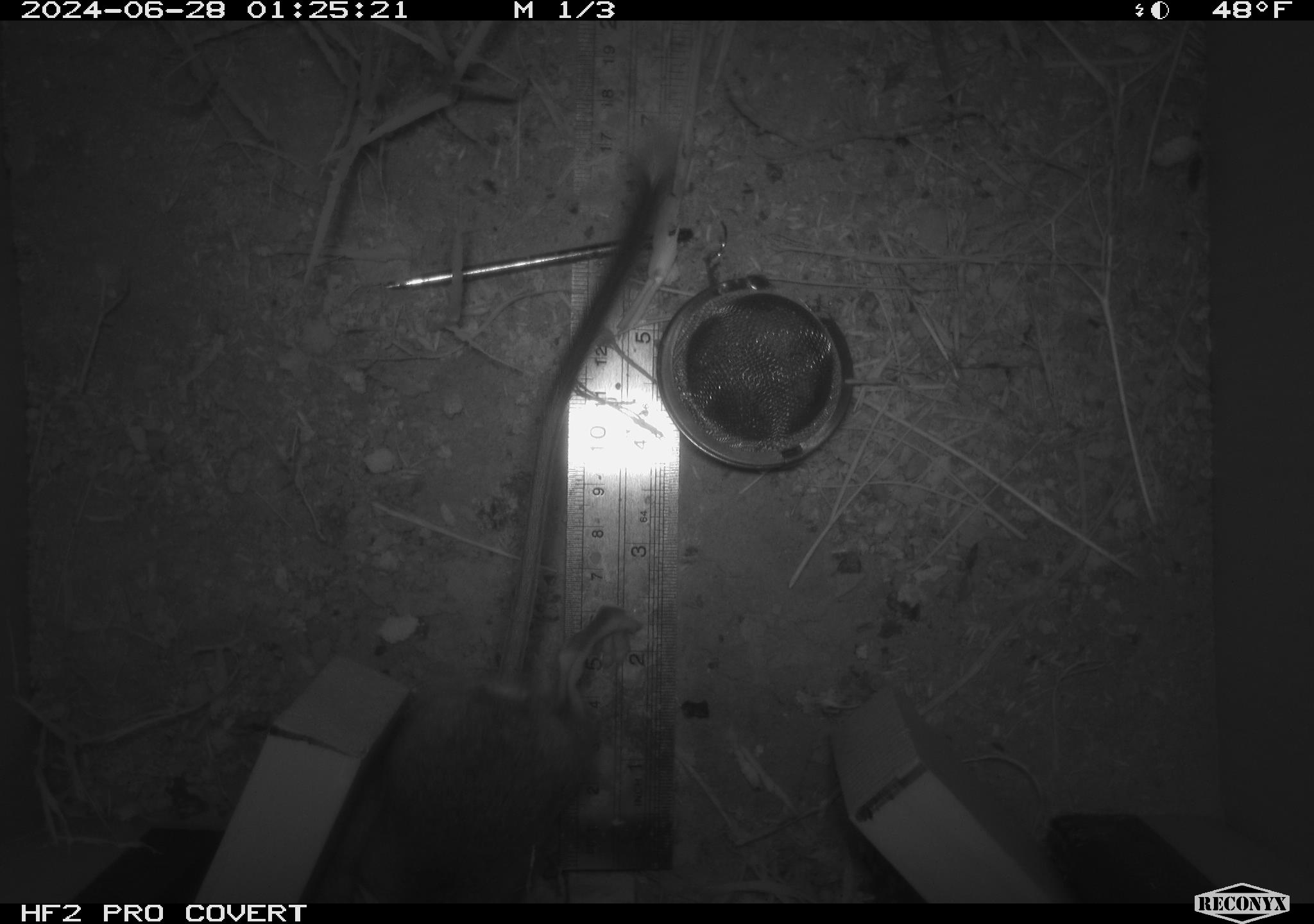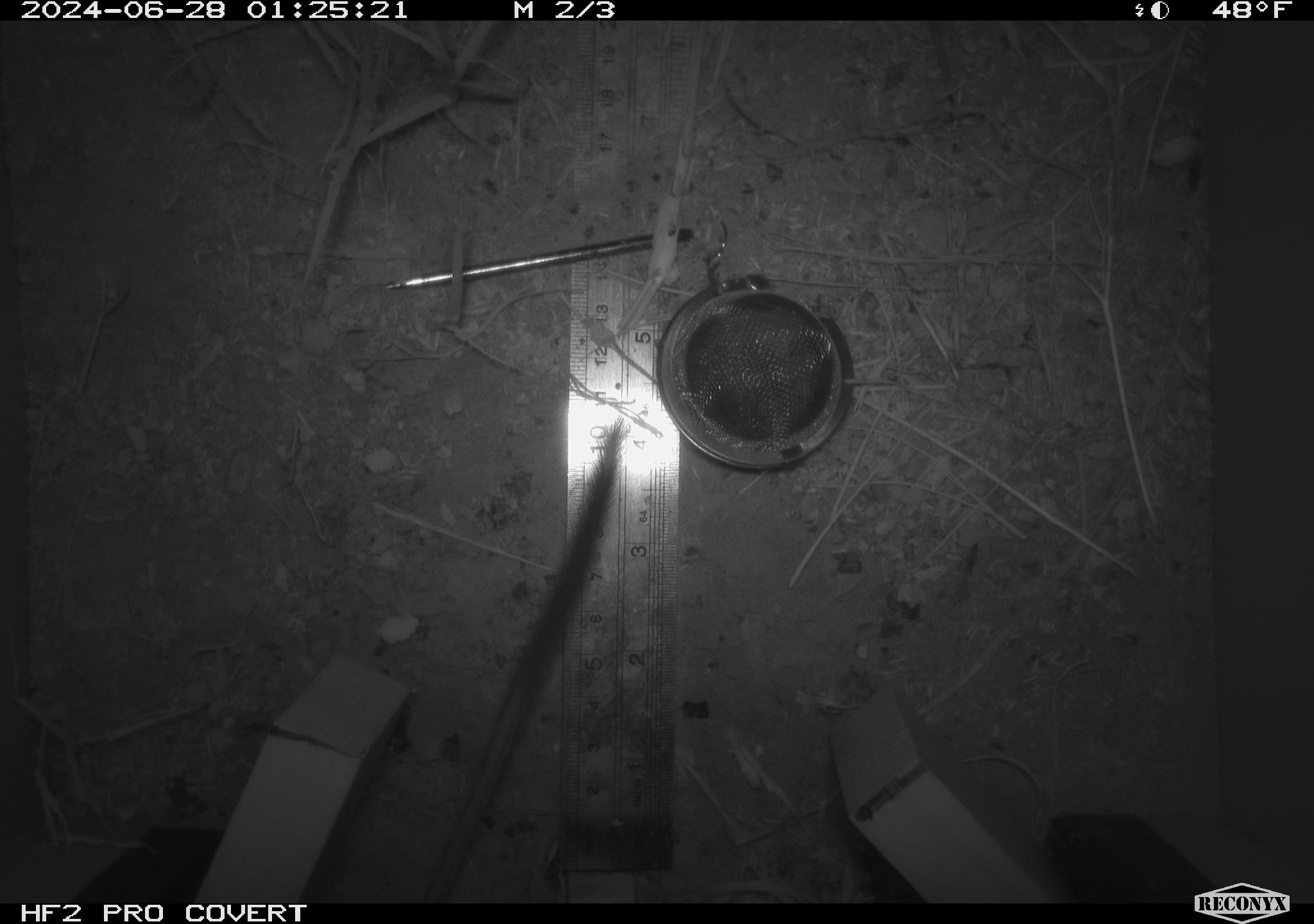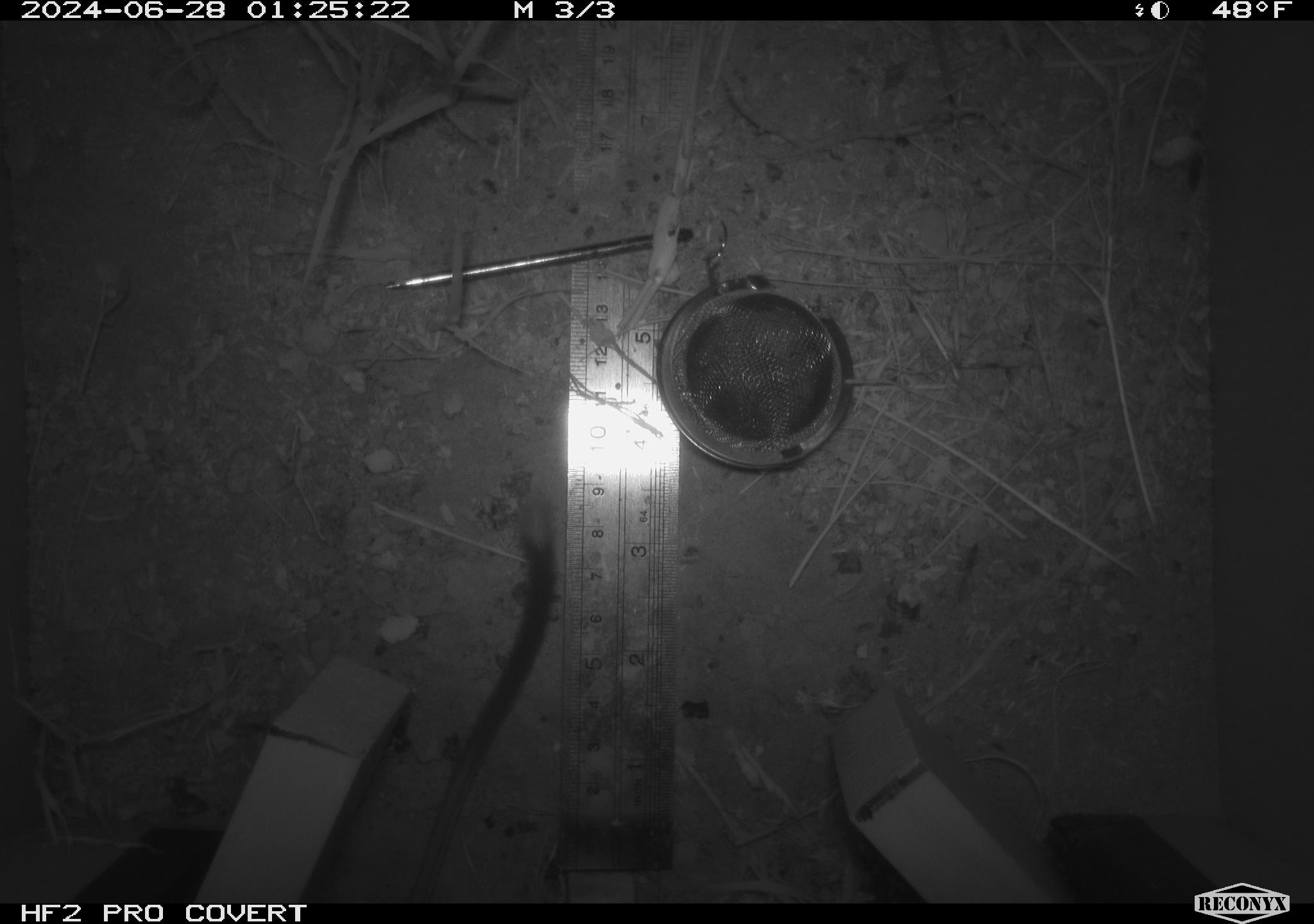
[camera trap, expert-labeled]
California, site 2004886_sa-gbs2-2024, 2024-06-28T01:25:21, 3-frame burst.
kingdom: Animalia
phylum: Chordata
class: Mammalia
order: Rodentia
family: Heteromyidae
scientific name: Heteromyidae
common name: kangaroo rats and pocket mice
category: heteromyidae family